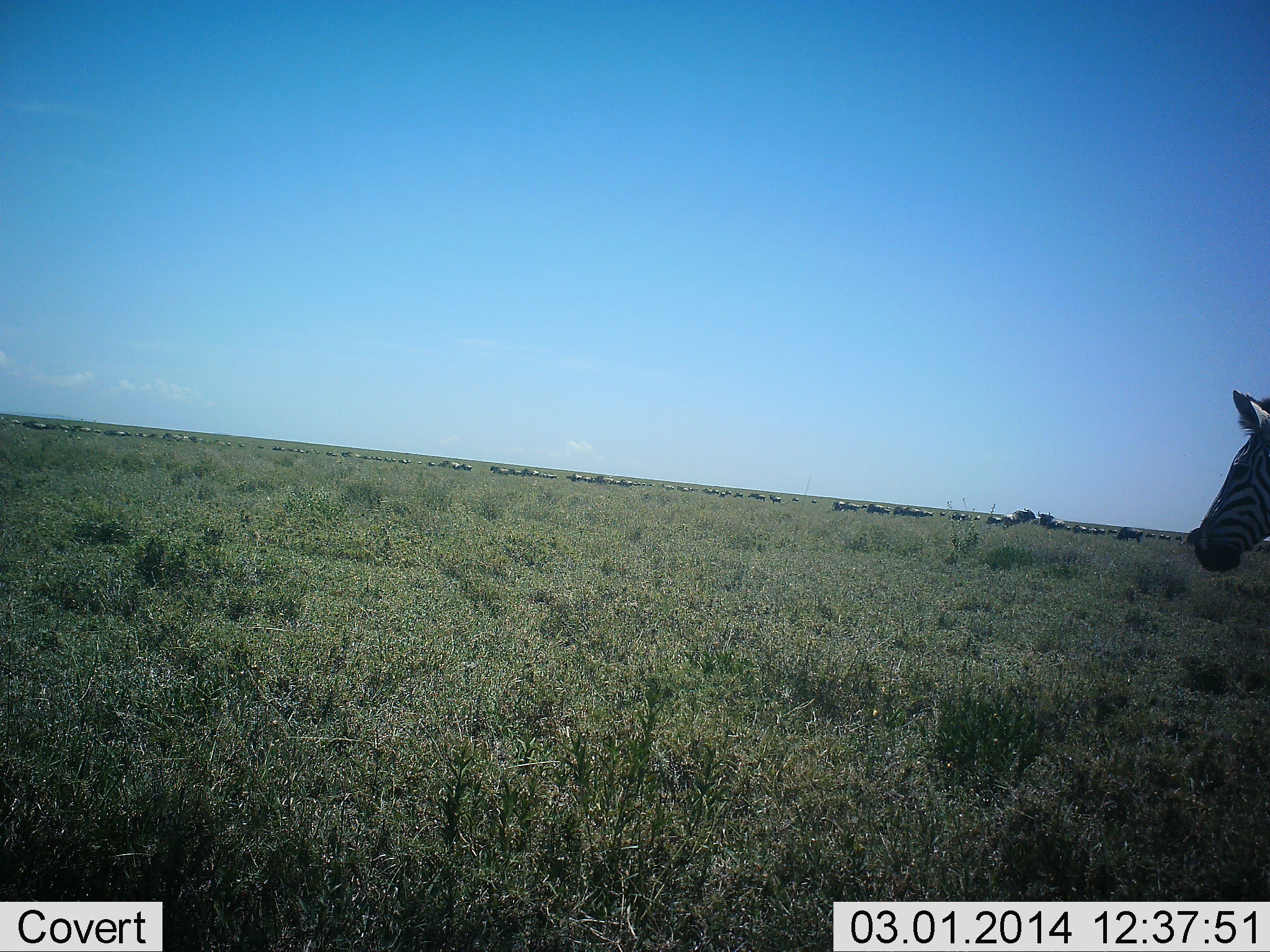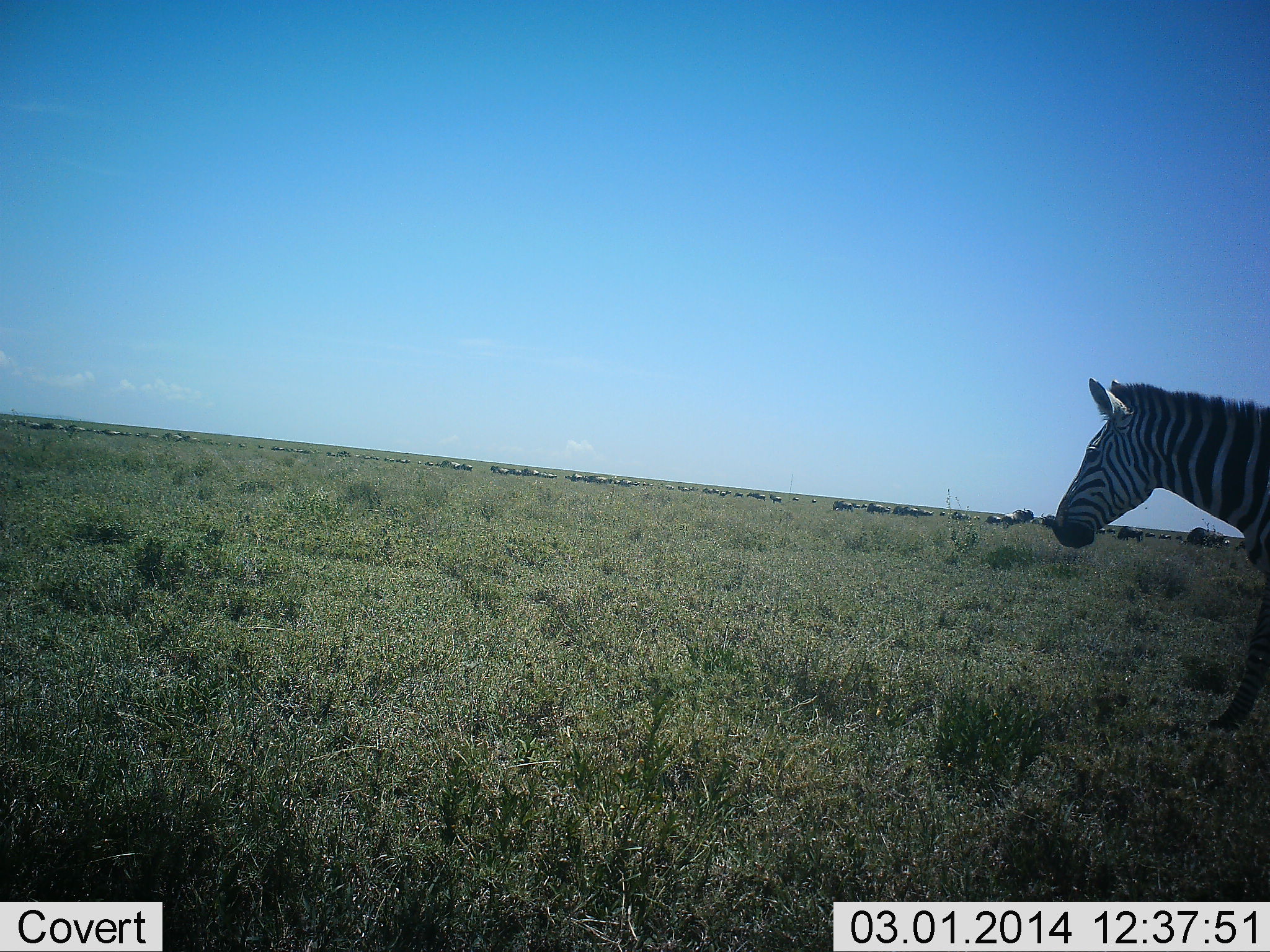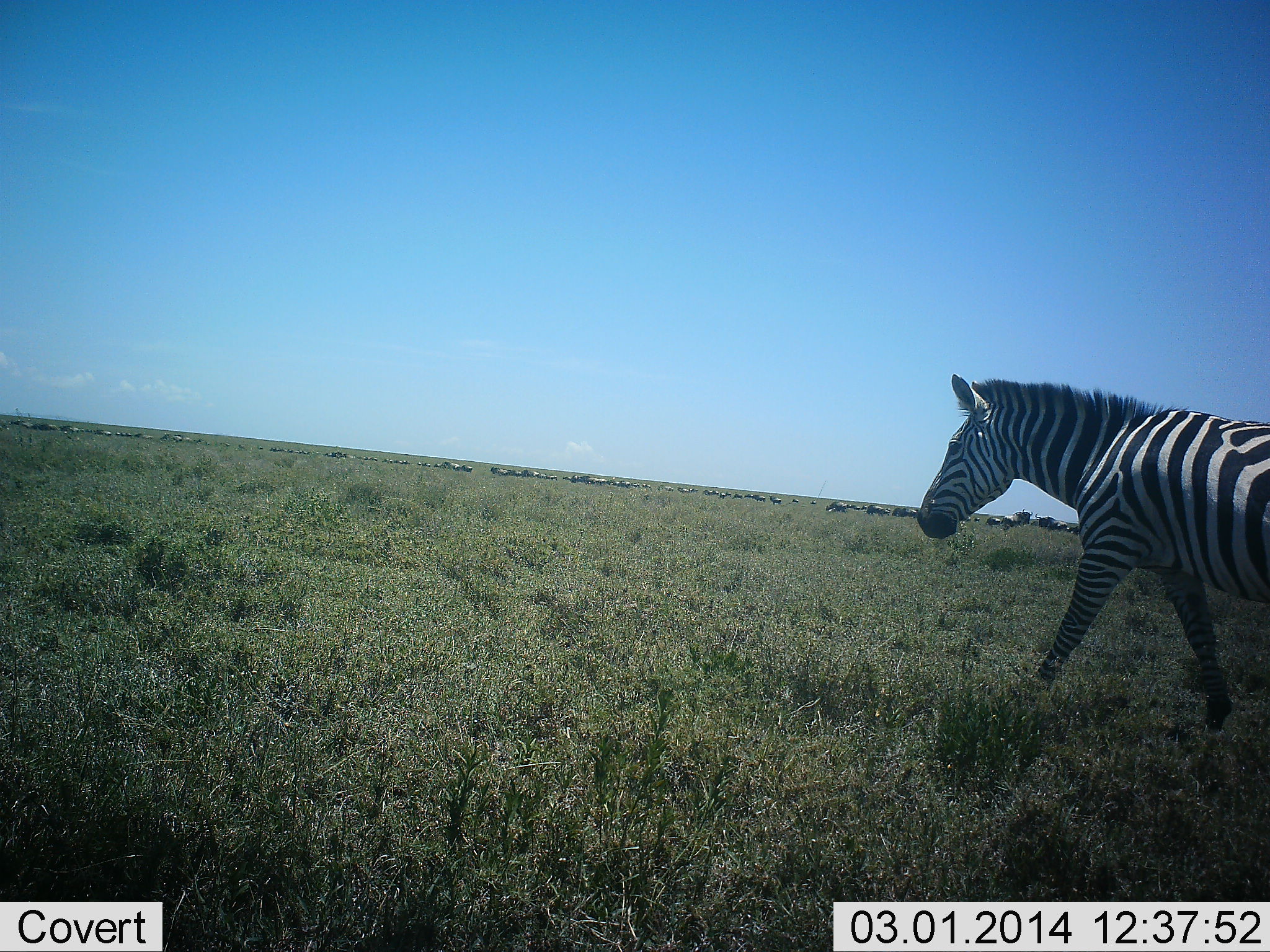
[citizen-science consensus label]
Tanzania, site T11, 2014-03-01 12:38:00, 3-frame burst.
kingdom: Animalia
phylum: Chordata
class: Mammalia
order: Artiodactyla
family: Bovidae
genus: Connochaetes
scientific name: Connochaetes taurinus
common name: blue wildebeest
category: wildebeest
Wildebeest (blue wildebeest) (Connochaetes taurinus), count 51+. Behavior (volunteer vote fractions): standing 60%, resting 10%, moving 60%, interacting 10%. Young present (vote fraction): 0%. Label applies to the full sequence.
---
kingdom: Animalia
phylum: Chordata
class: Mammalia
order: Perissodactyla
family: Equidae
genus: Equus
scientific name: Equus quagga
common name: plains zebra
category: zebra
Zebra (plains zebra) (Equus quagga), count 1. Behavior (volunteer vote fractions): standing 12%, resting 0%, moving 94%, interacting 0%. Young present (vote fraction): 0%. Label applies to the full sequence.